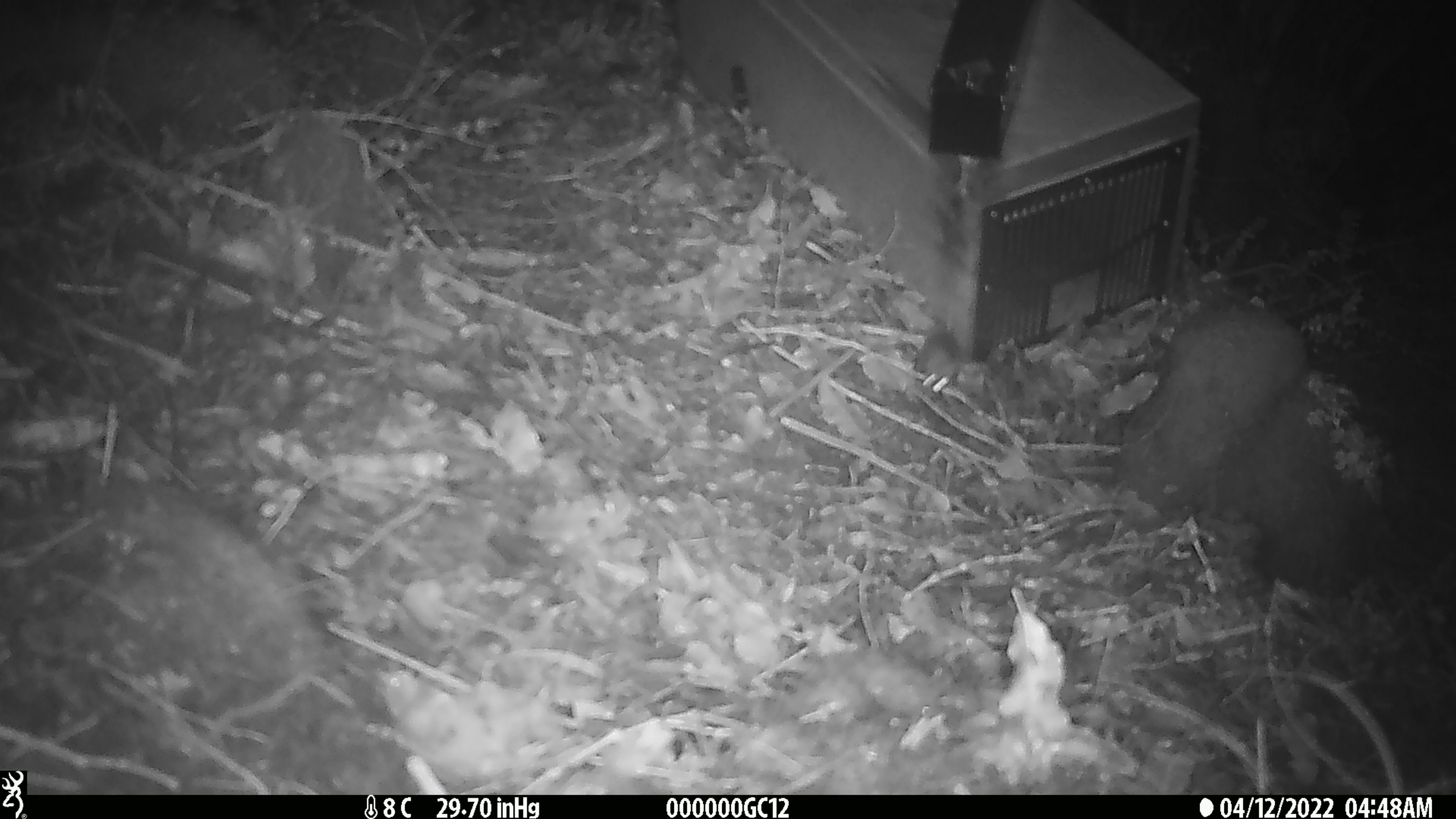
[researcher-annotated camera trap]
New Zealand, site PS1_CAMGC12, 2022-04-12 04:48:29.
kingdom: Animalia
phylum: Chordata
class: Mammalia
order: Rodentia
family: Muridae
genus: Mus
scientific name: Mus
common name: mouse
Mouse (Mus).